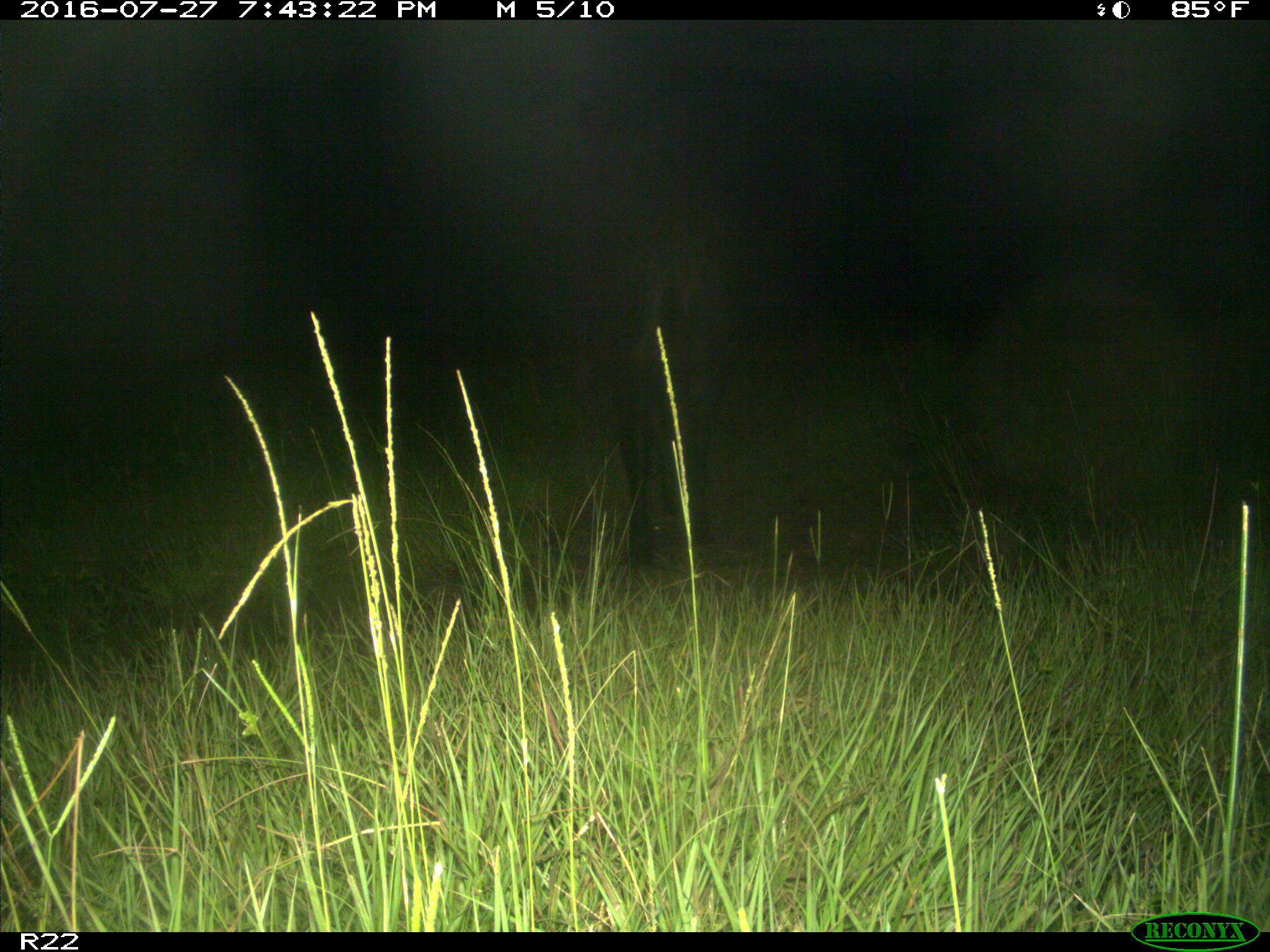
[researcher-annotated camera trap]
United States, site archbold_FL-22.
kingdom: Animalia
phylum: Chordata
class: Mammalia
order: Artiodactyla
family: Bovidae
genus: Bos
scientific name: Bos taurus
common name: domestic cow